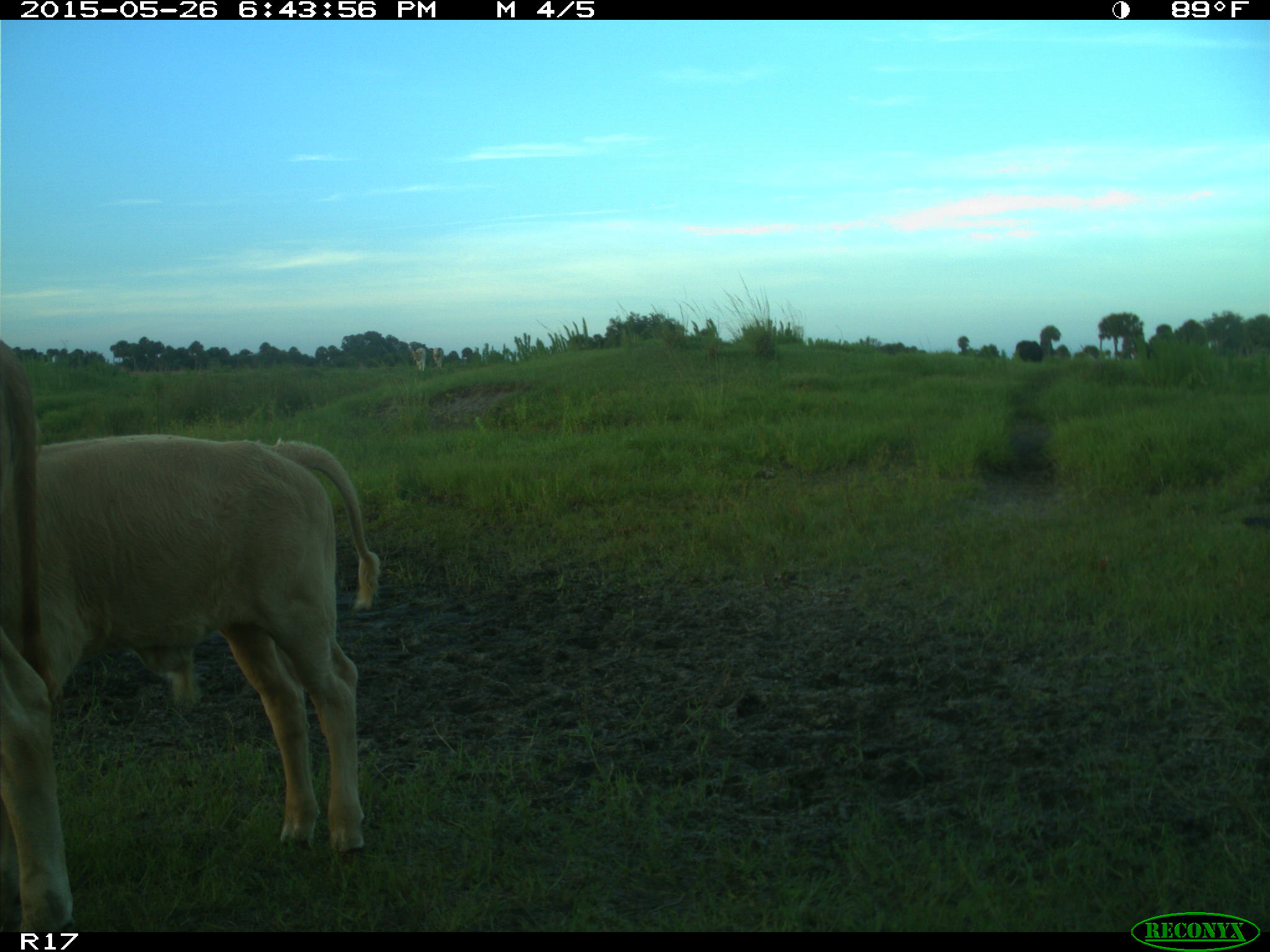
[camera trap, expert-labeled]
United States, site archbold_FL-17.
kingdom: Animalia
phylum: Chordata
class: Mammalia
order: Artiodactyla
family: Bovidae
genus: Bos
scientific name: Bos taurus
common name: domestic cow